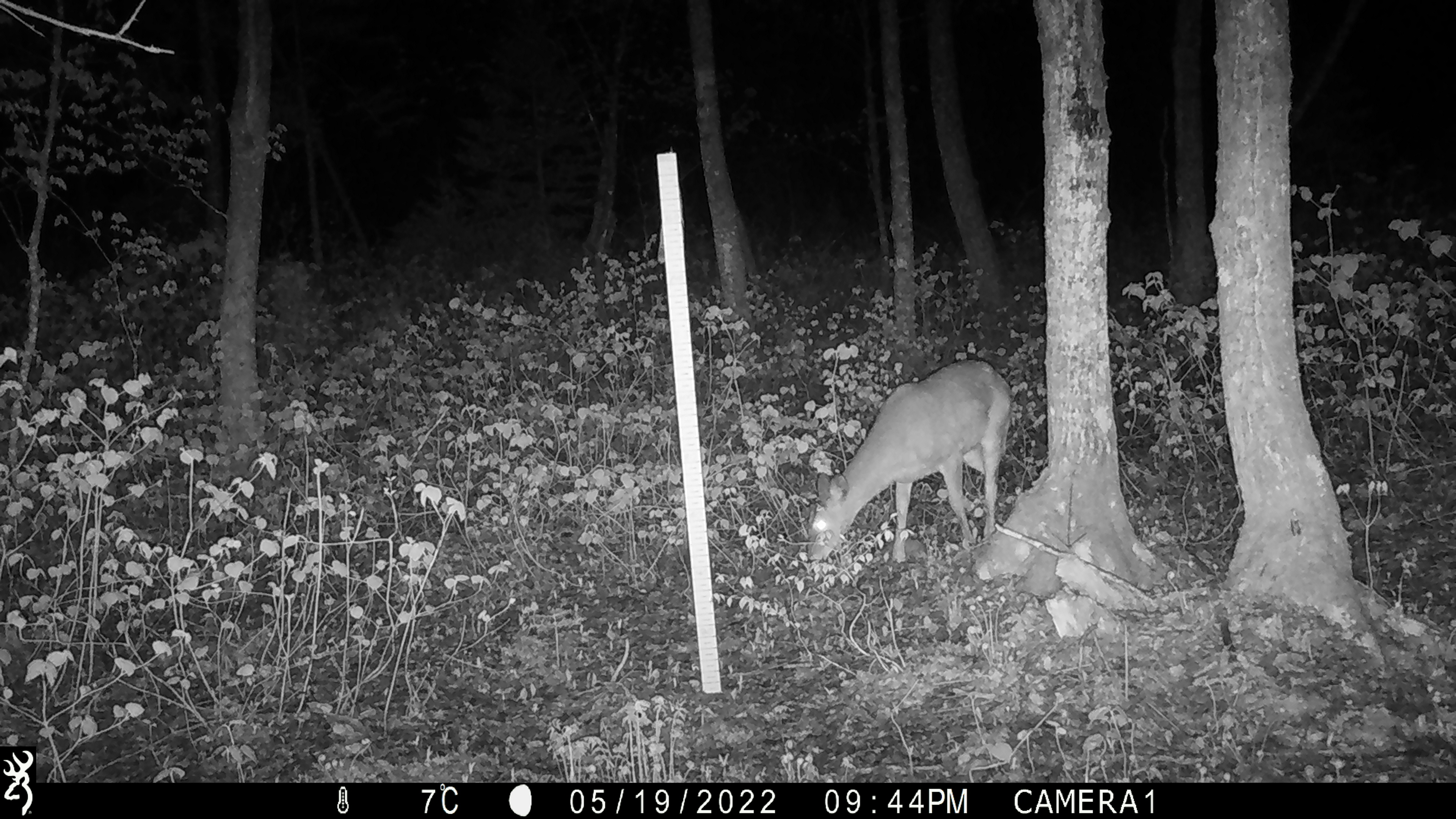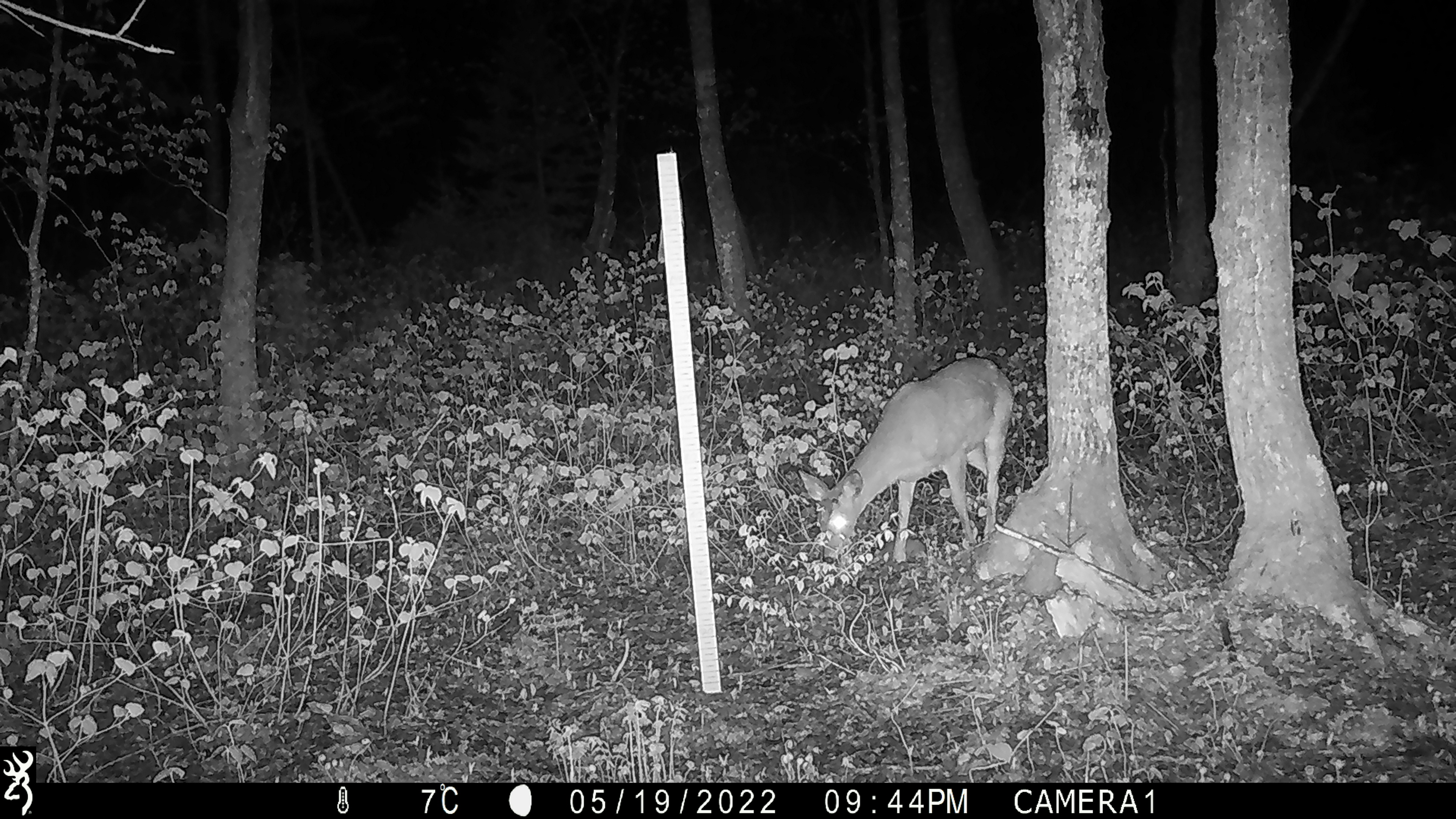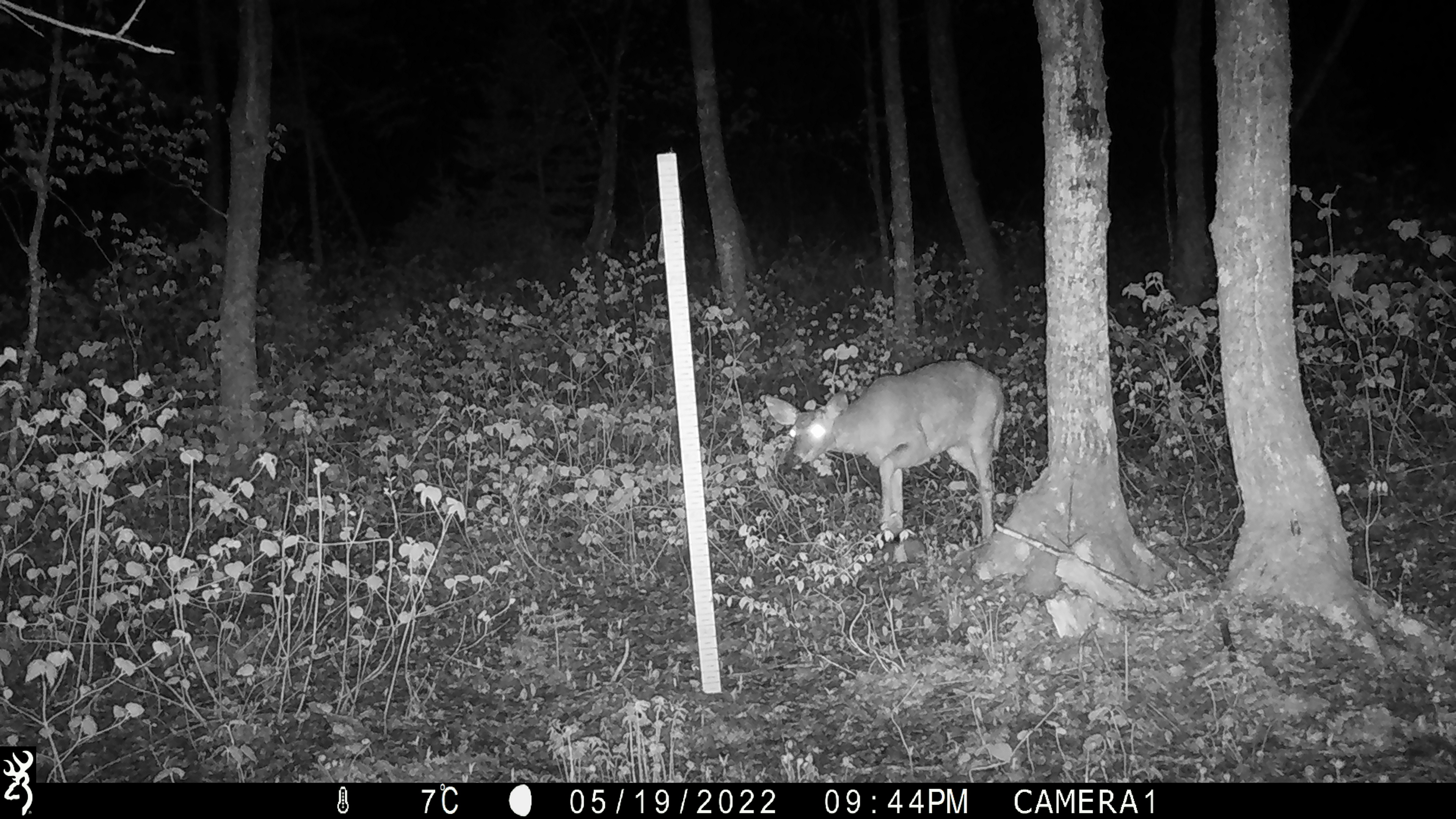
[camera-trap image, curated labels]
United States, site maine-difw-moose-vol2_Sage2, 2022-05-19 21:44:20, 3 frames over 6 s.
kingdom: Animalia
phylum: Chordata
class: Mammalia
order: Artiodactyla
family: Cervidae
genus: Odocoileus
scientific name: Odocoileus virginianus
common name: white-tailed deer